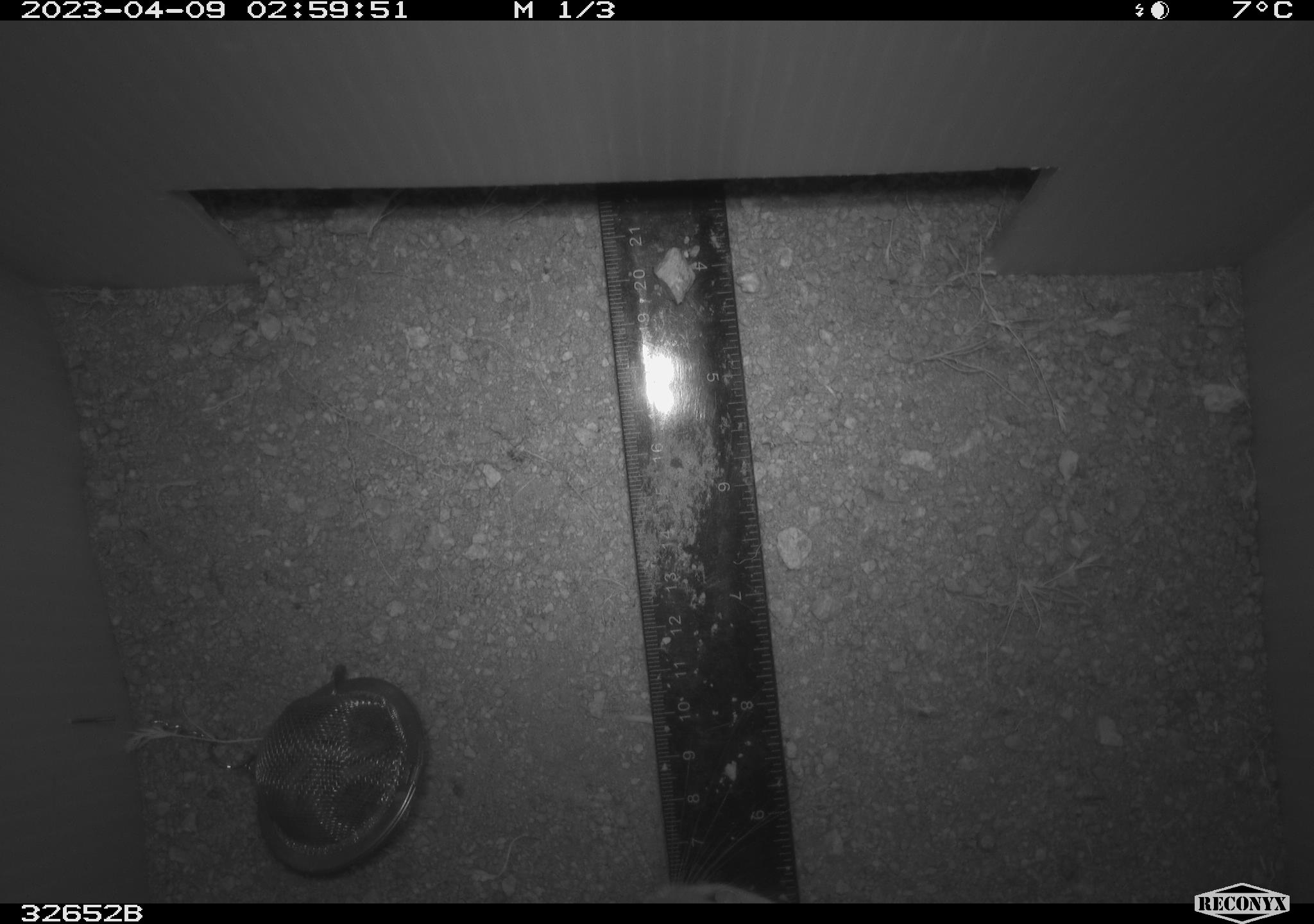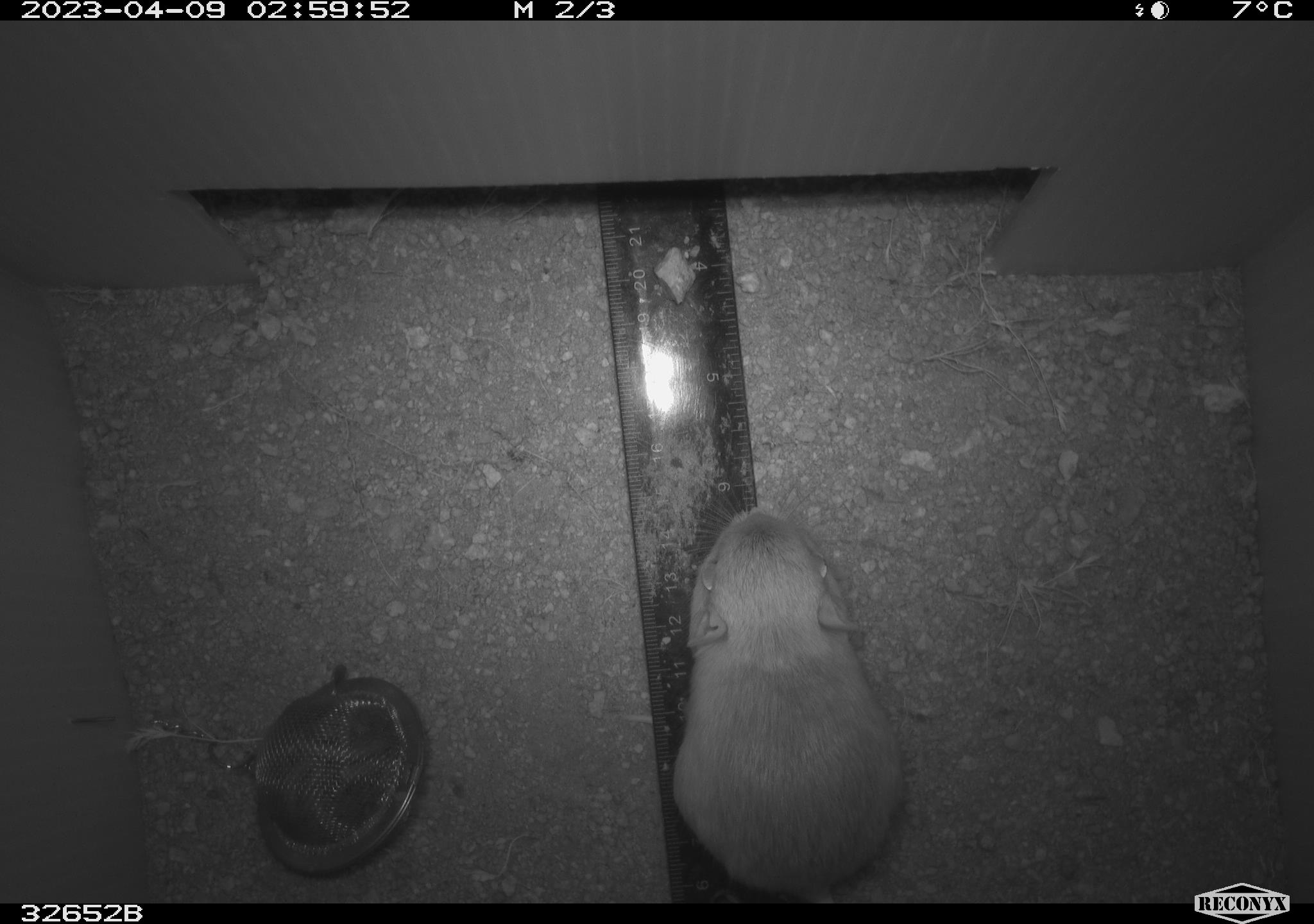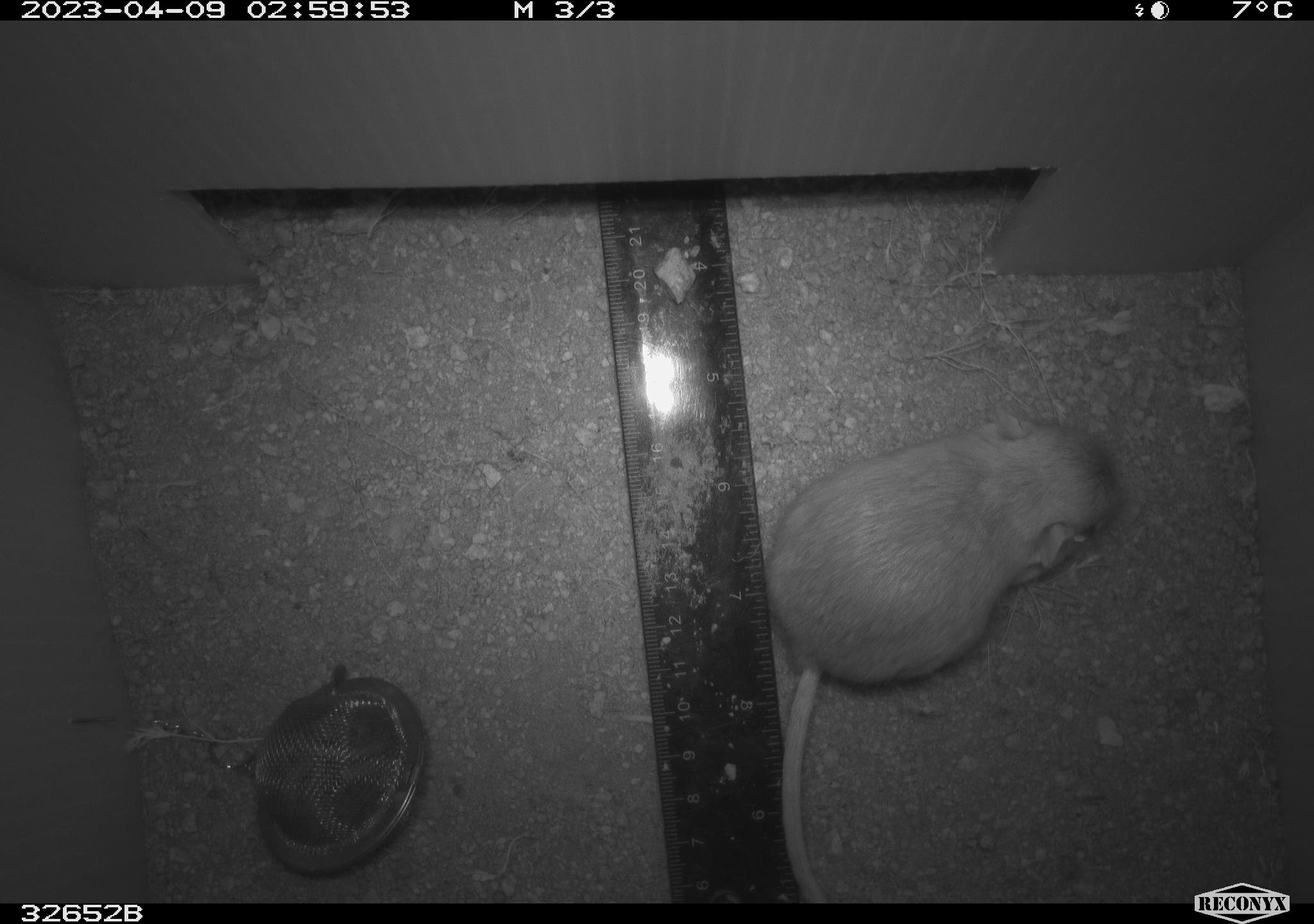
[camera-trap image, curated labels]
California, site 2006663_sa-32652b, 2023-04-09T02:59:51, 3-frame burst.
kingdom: Animalia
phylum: Chordata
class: Mammalia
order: Rodentia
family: Heteromyidae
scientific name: Heteromyidae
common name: kangaroo rats and pocket mice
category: heteromyidae family